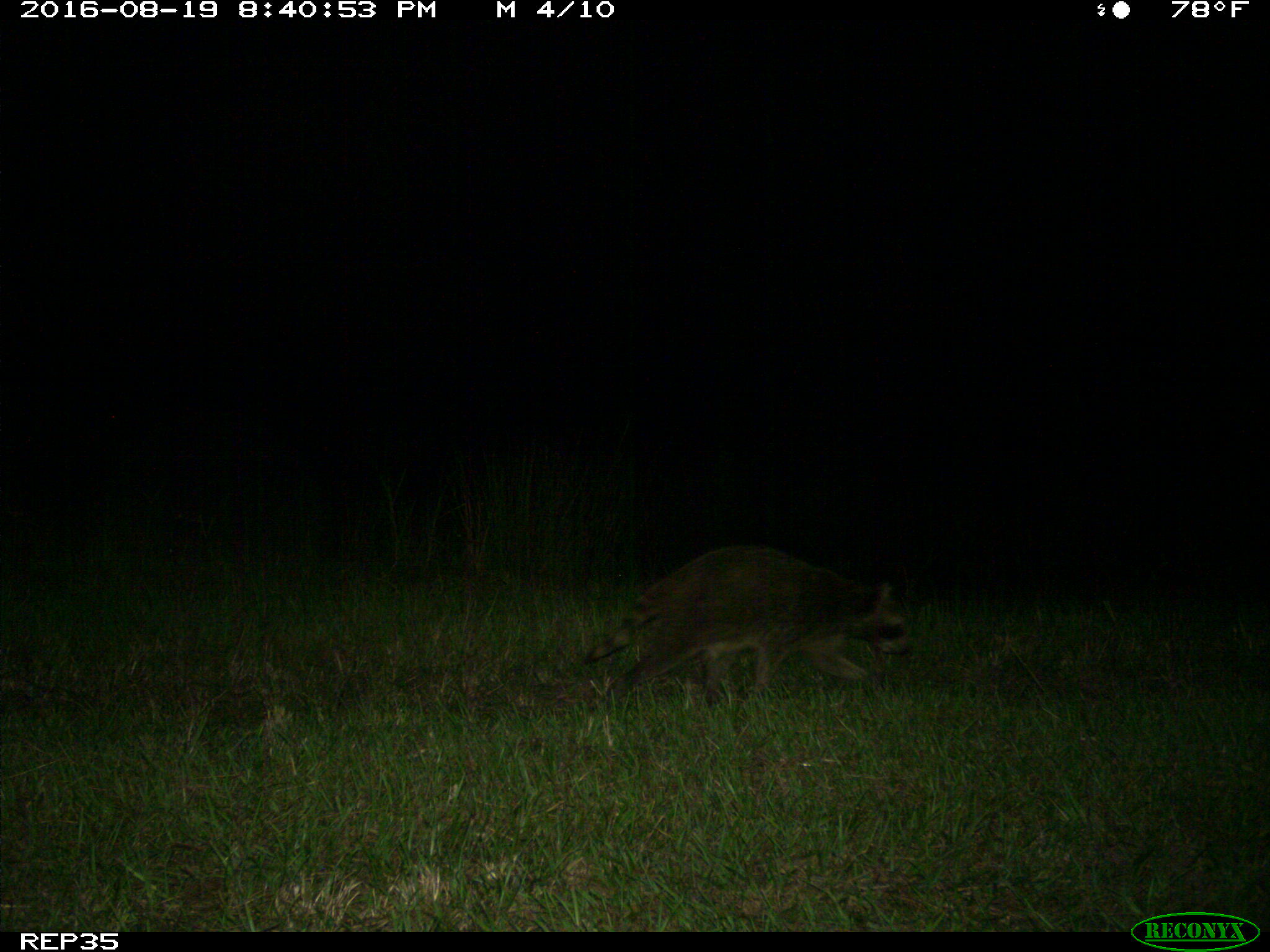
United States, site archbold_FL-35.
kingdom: Animalia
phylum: Chordata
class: Mammalia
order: Carnivora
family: Procyonidae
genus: Procyon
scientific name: Procyon lotor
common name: common raccoon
Procyon lotor (common raccoon).